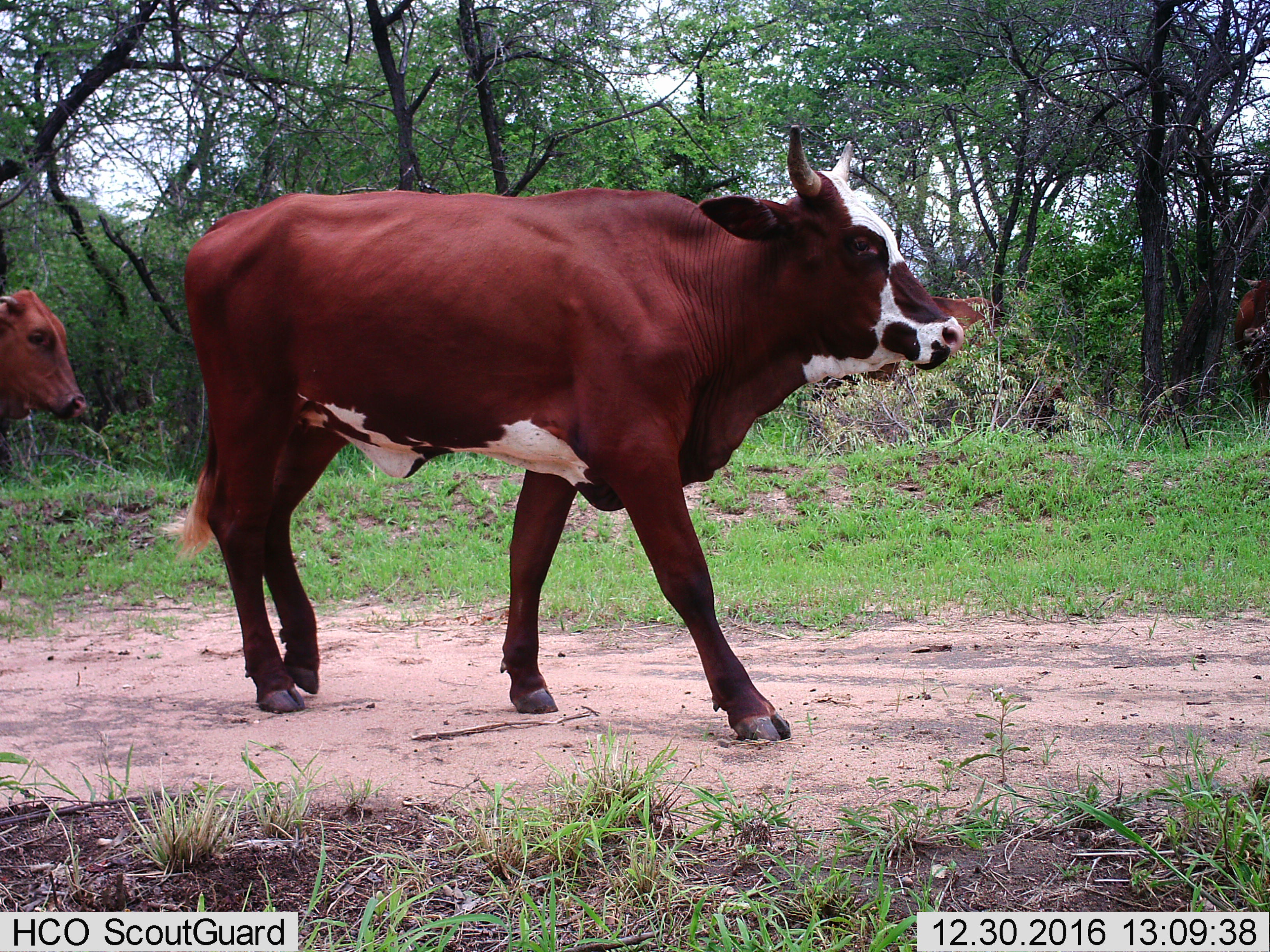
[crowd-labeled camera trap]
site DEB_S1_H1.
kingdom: Animalia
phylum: Chordata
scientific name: Vertebrata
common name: domestic animal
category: domesticanimal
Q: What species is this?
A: Domesticanimal (domestic animal) (Vertebrata).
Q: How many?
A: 3.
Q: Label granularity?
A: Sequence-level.